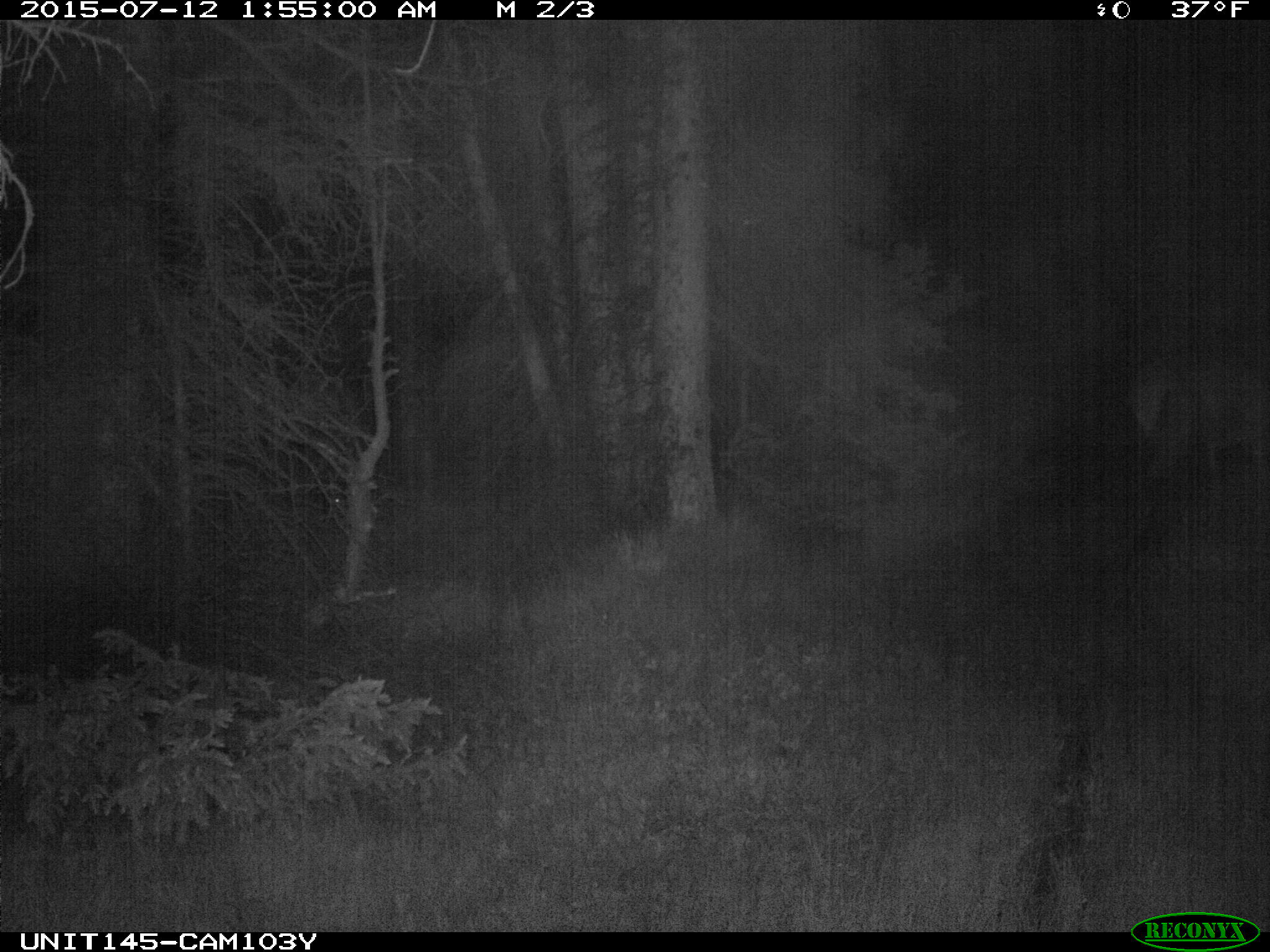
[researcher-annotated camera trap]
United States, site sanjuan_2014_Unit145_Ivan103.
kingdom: Animalia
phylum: Chordata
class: Mammalia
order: Artiodactyla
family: Cervidae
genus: Cervus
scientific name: Cervus elaphus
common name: red deer